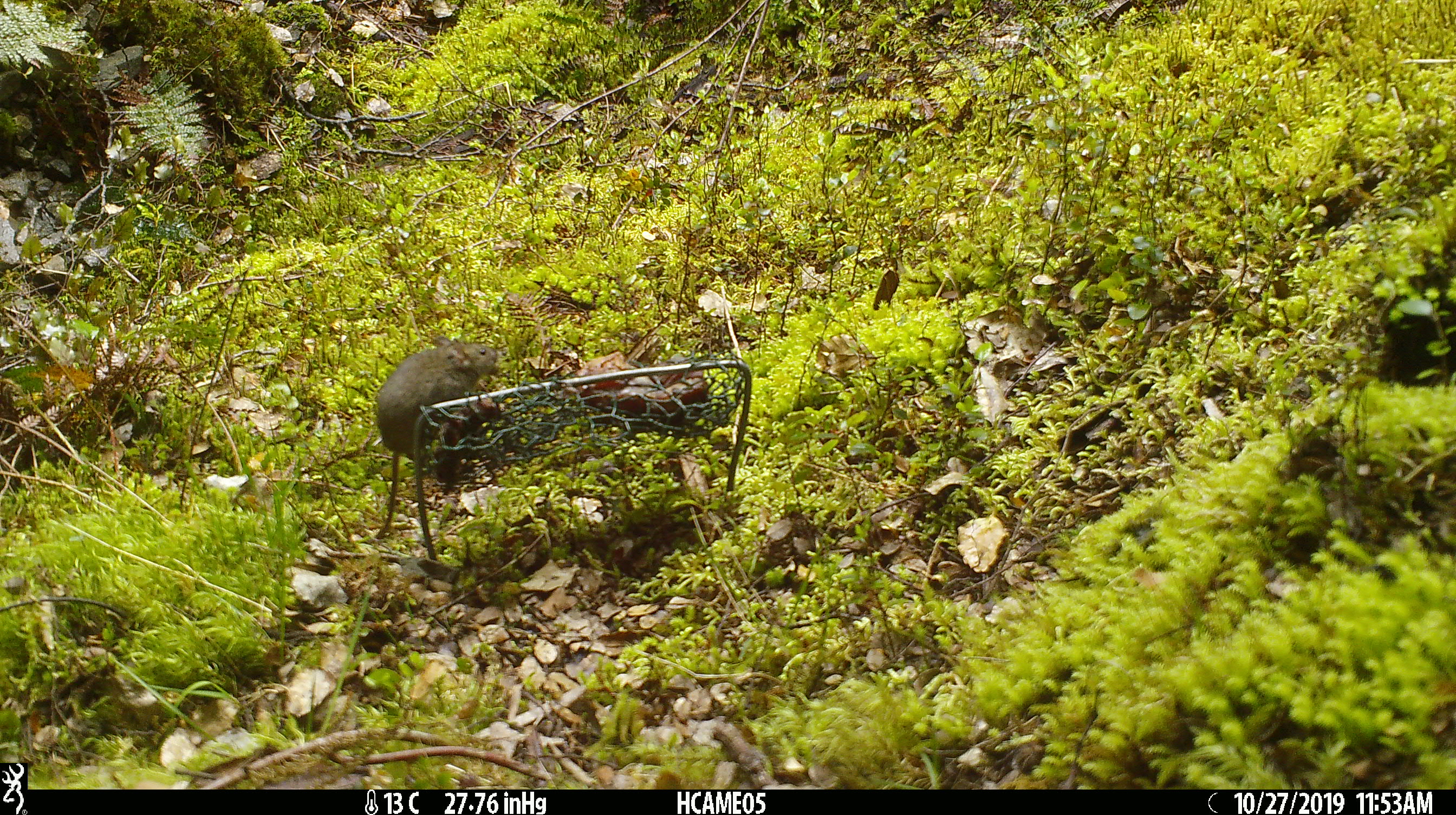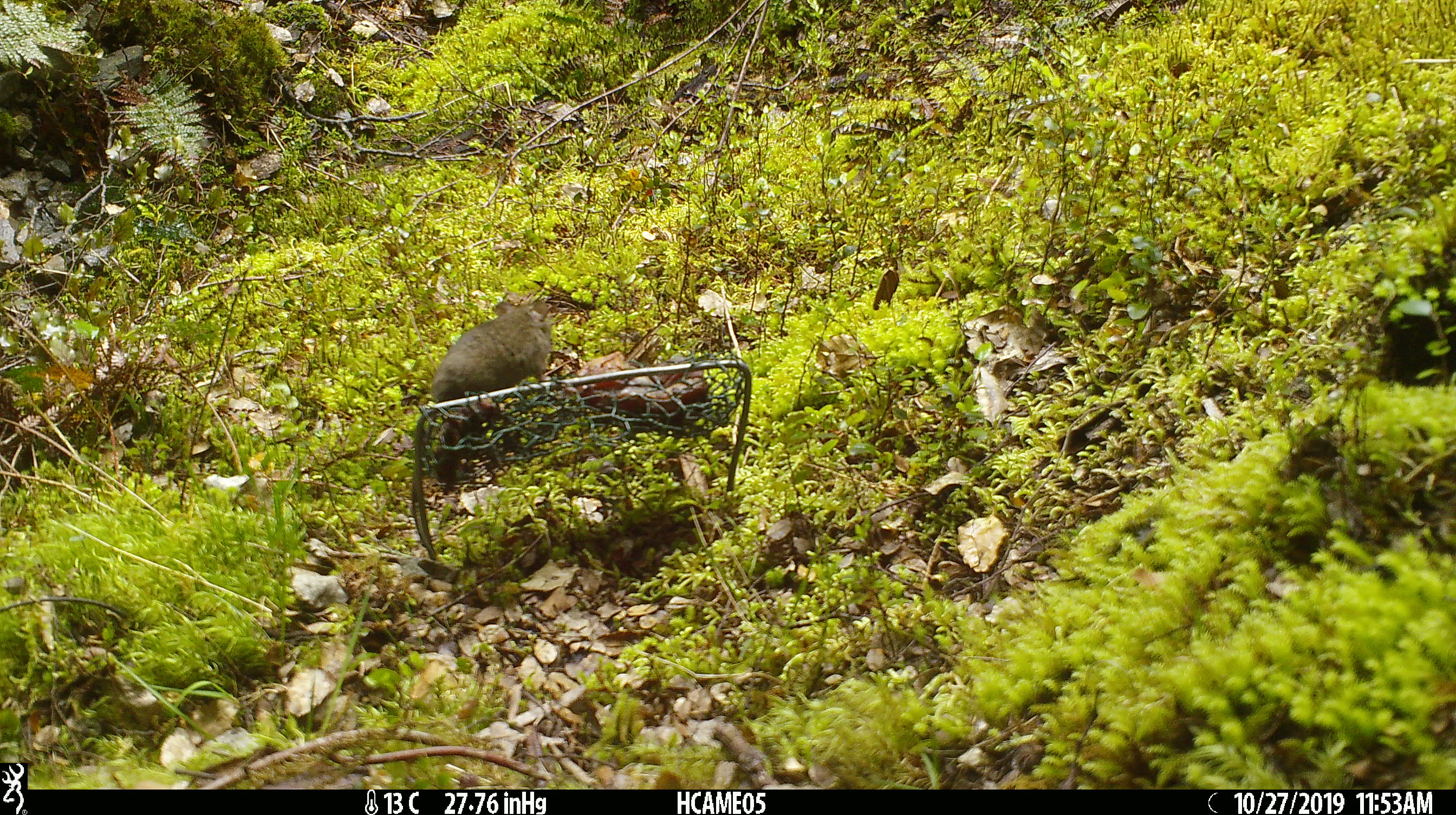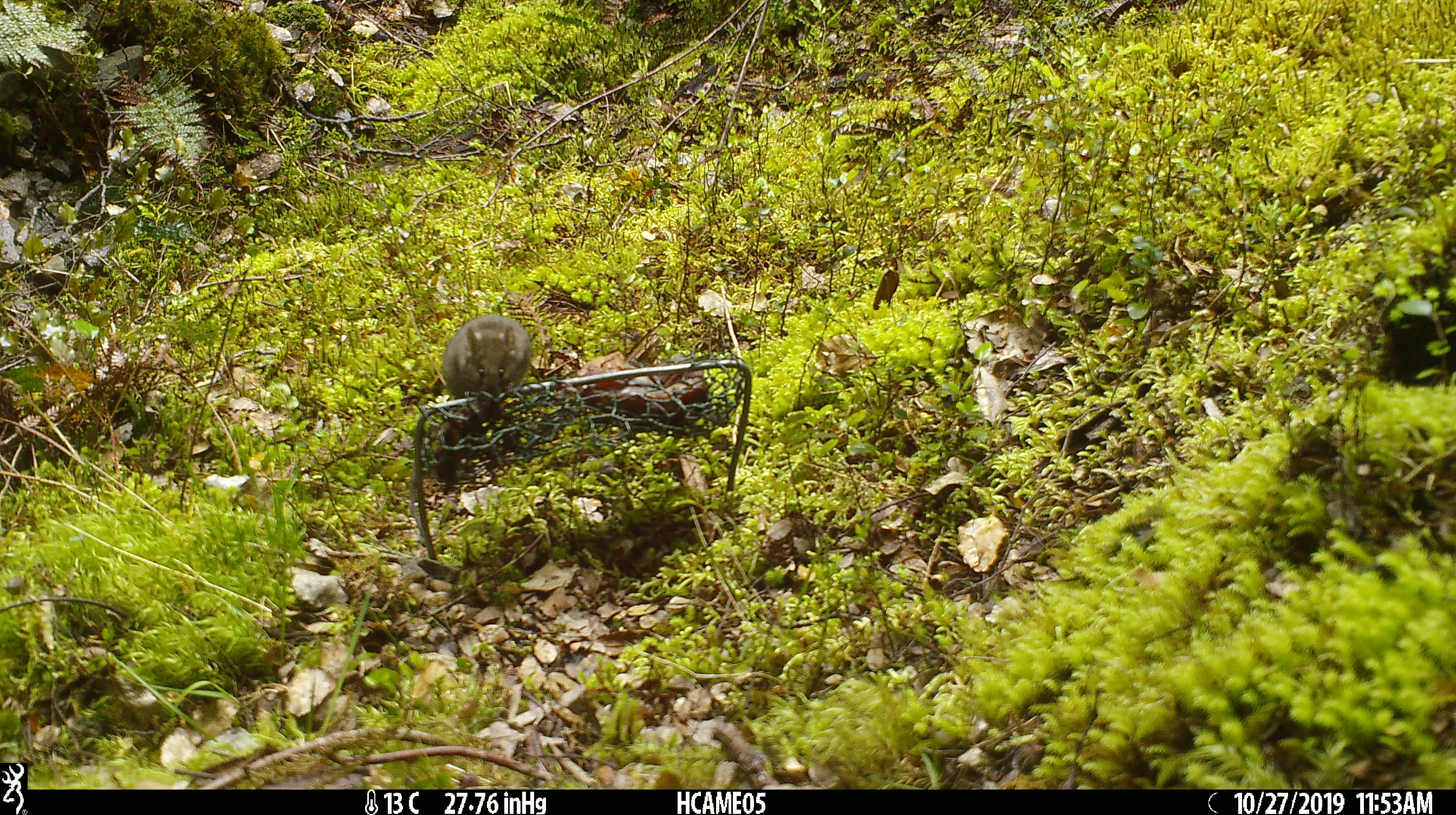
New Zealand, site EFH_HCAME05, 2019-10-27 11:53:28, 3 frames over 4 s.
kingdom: Animalia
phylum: Chordata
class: Mammalia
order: Rodentia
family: Muridae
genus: Mus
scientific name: Mus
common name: mouse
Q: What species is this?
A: Mouse (Mus).